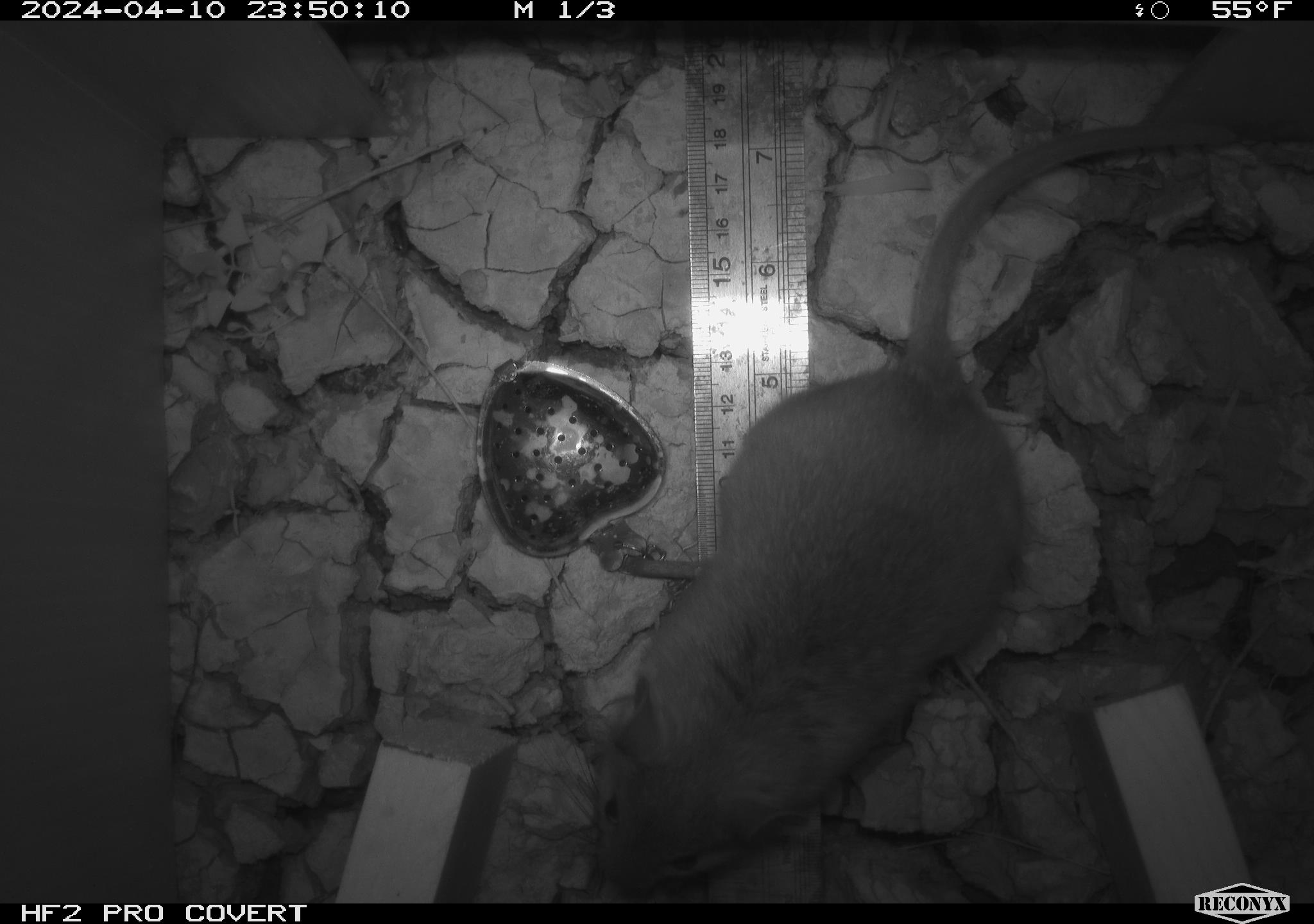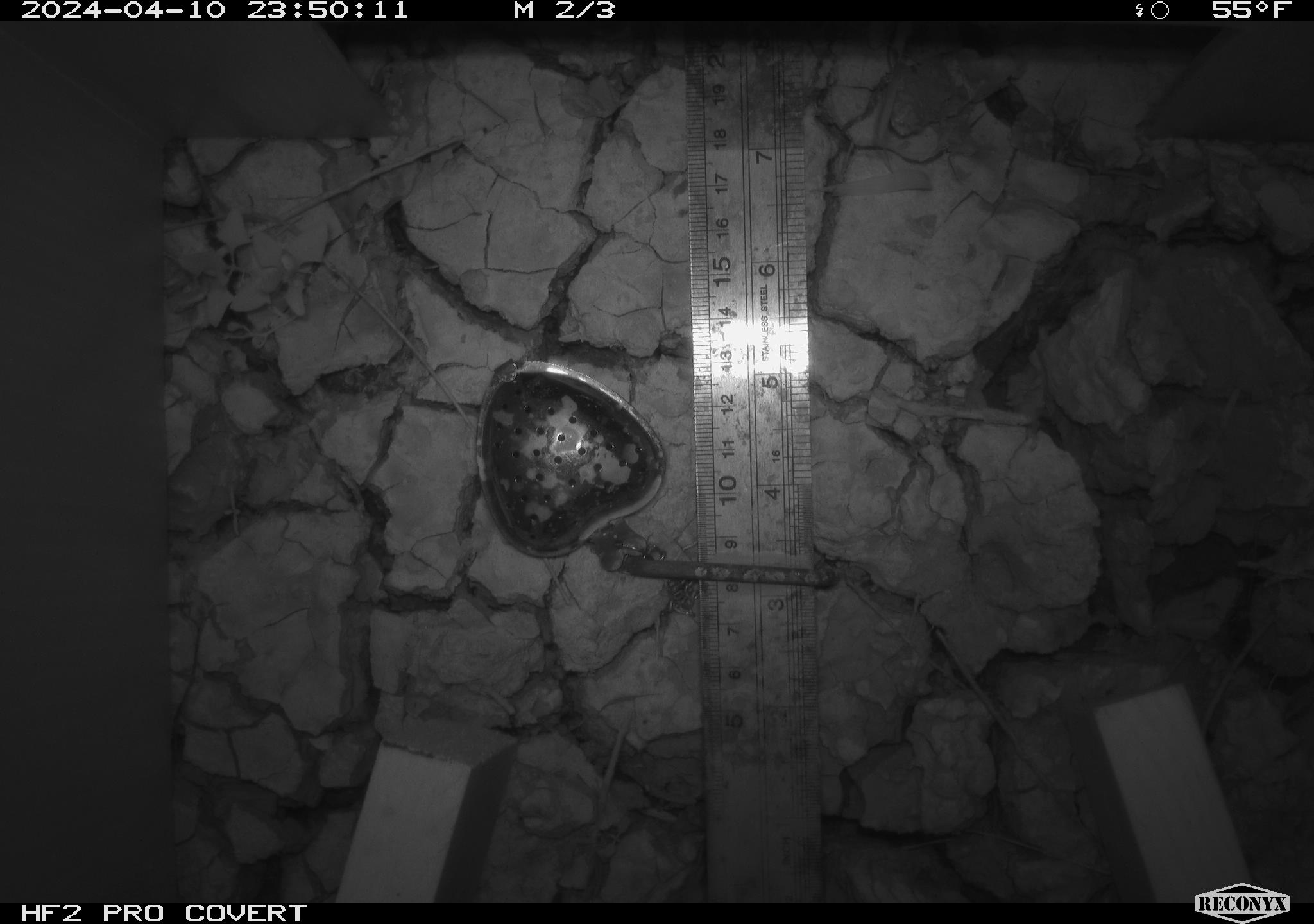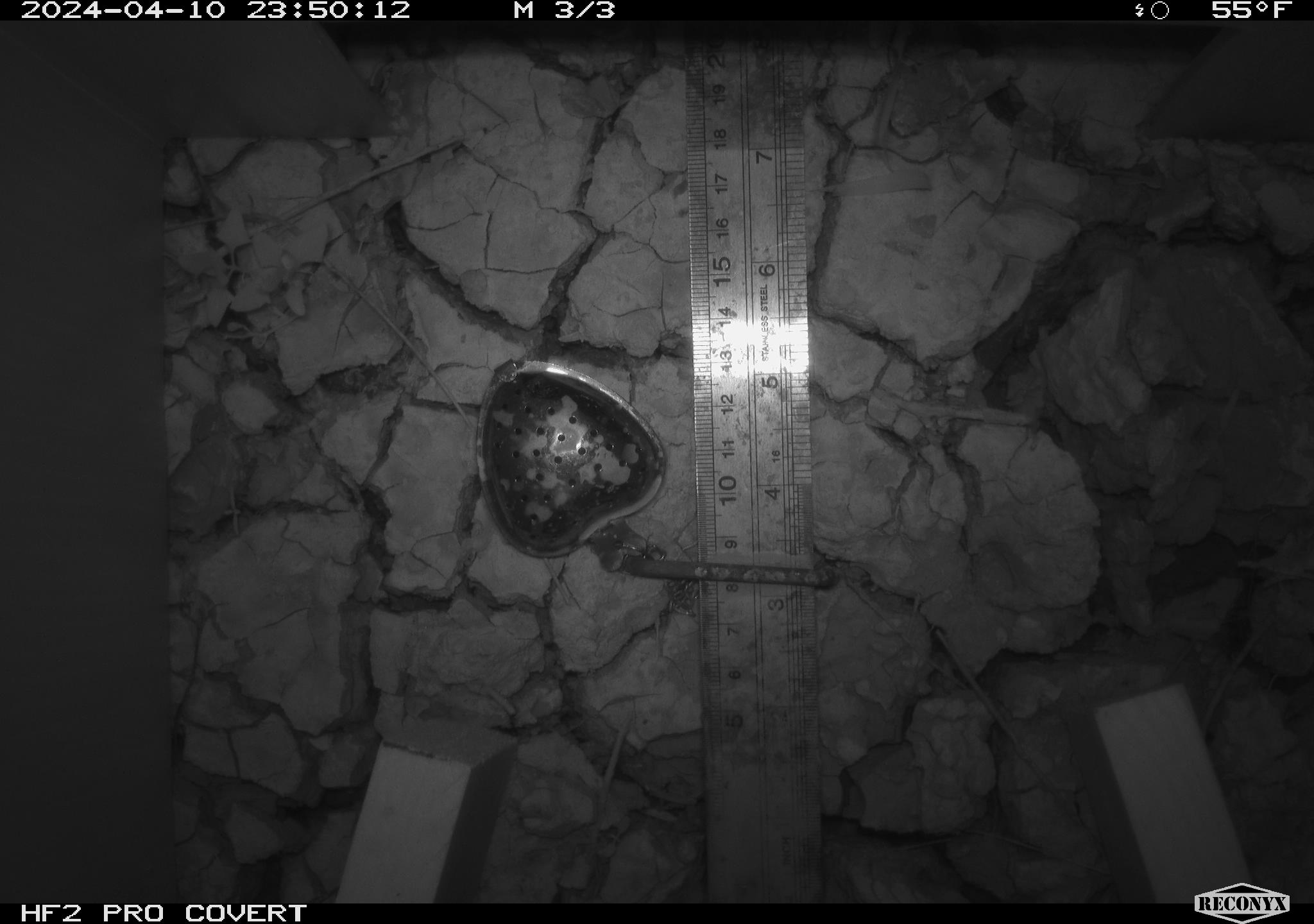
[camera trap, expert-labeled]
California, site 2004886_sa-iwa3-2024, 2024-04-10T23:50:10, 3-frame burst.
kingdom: Animalia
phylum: Chordata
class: Mammalia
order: Rodentia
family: Cricetidae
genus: Neotoma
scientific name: Neotoma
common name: pack rat or woodrat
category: neotoma species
Neotoma species (pack rat or woodrat) (Neotoma).